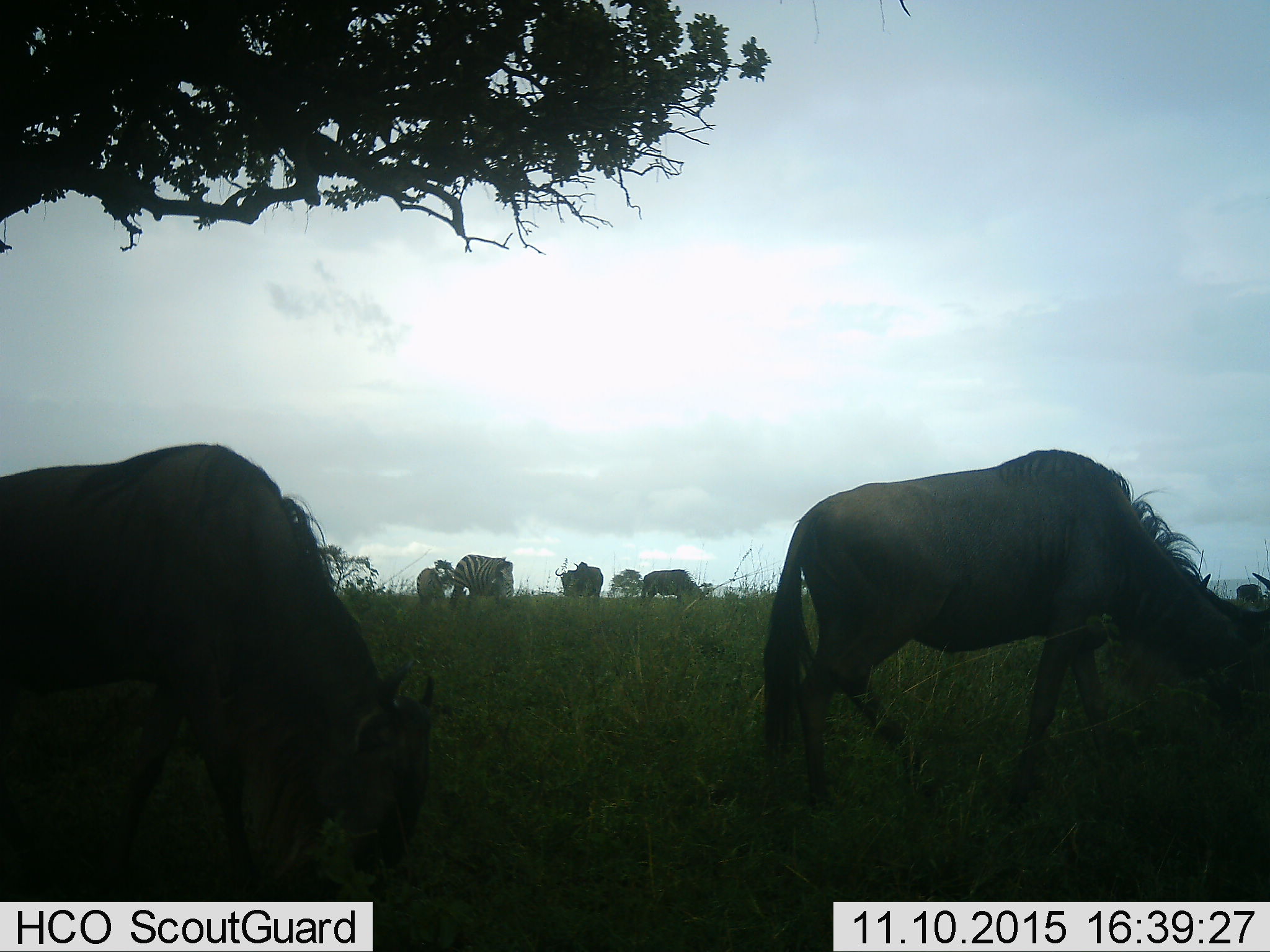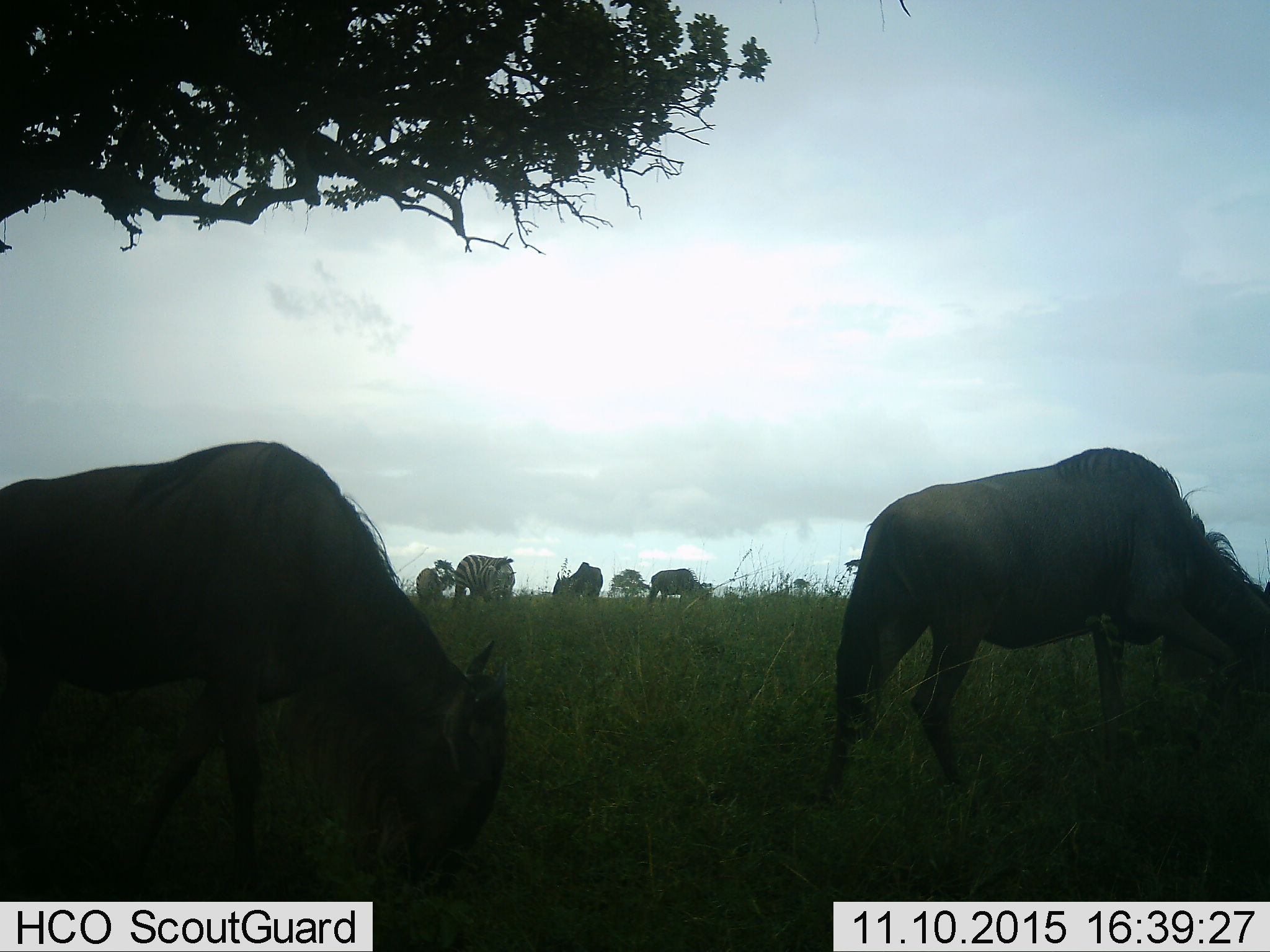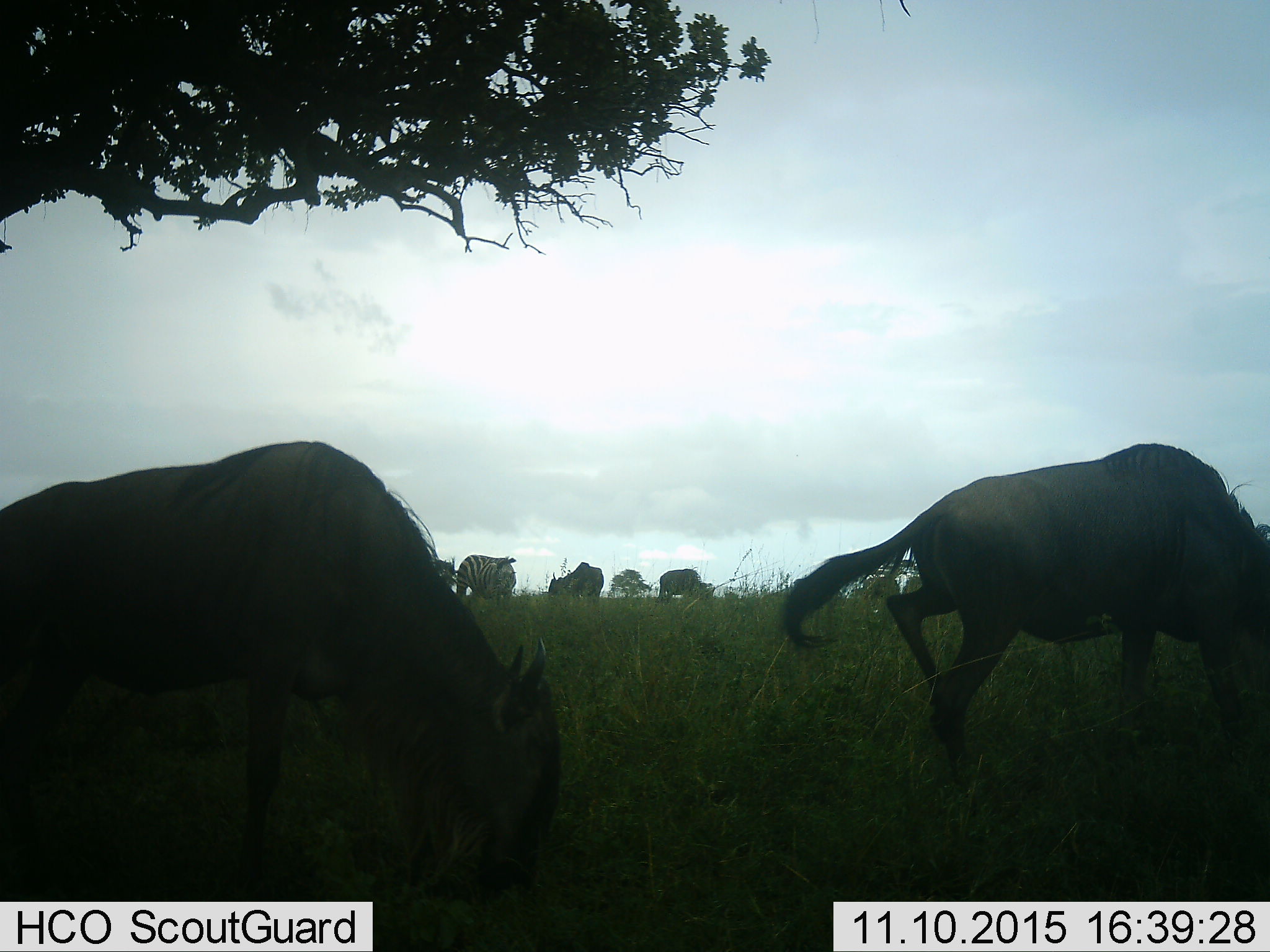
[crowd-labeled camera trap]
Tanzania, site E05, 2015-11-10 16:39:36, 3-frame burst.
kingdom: Animalia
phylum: Chordata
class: Mammalia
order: Artiodactyla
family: Bovidae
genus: Connochaetes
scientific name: Connochaetes taurinus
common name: blue wildebeest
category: wildebeest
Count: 5.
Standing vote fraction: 37%.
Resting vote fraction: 0%.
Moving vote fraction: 42%.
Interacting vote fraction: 5%.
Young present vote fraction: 0%.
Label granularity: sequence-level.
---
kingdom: Animalia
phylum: Chordata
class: Mammalia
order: Perissodactyla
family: Equidae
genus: Equus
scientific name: Equus quagga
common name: plains zebra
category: zebra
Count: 2.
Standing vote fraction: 39%.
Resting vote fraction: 0%.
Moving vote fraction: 0%.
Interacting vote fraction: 0%.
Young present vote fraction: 11%.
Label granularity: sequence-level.